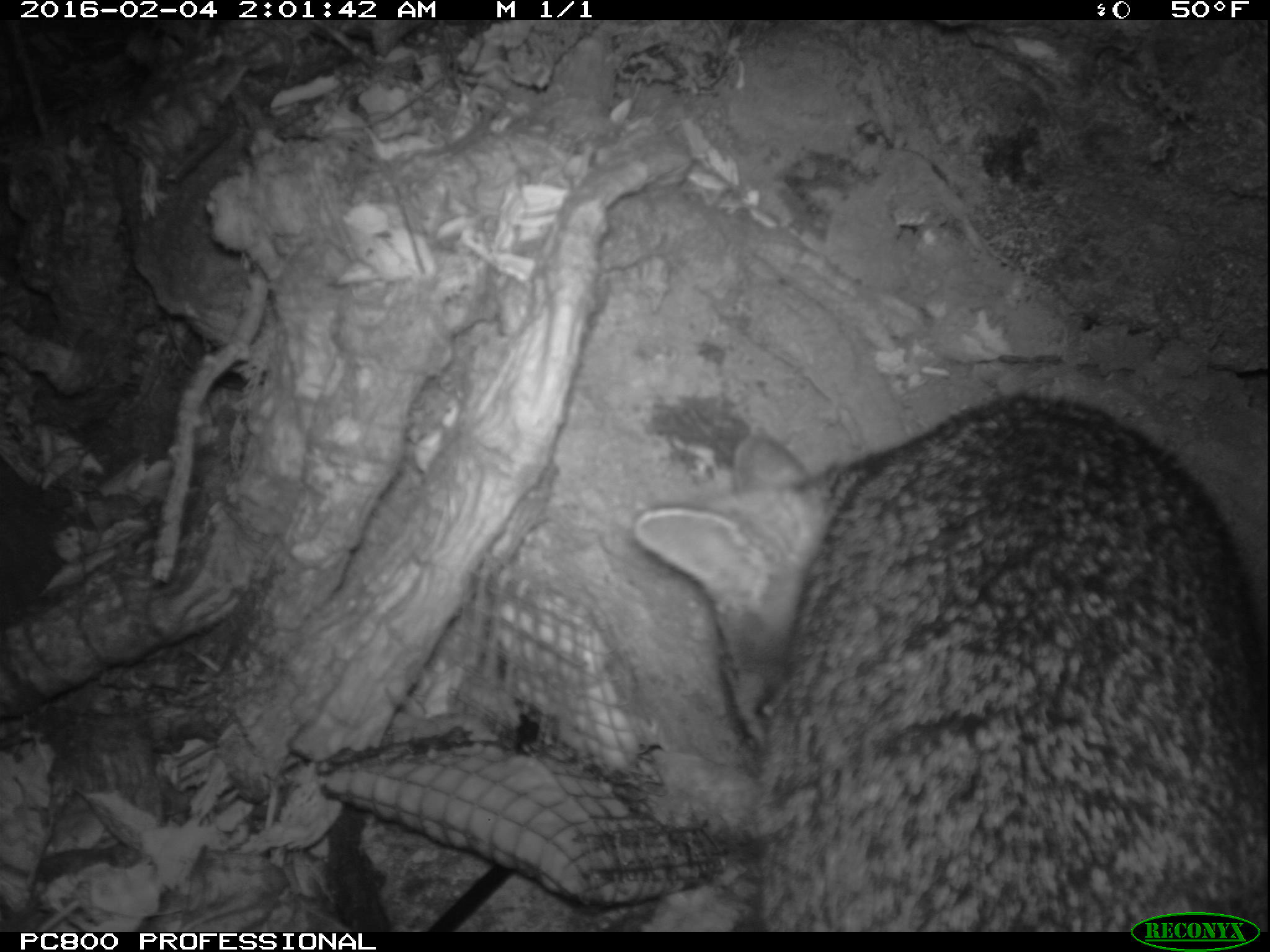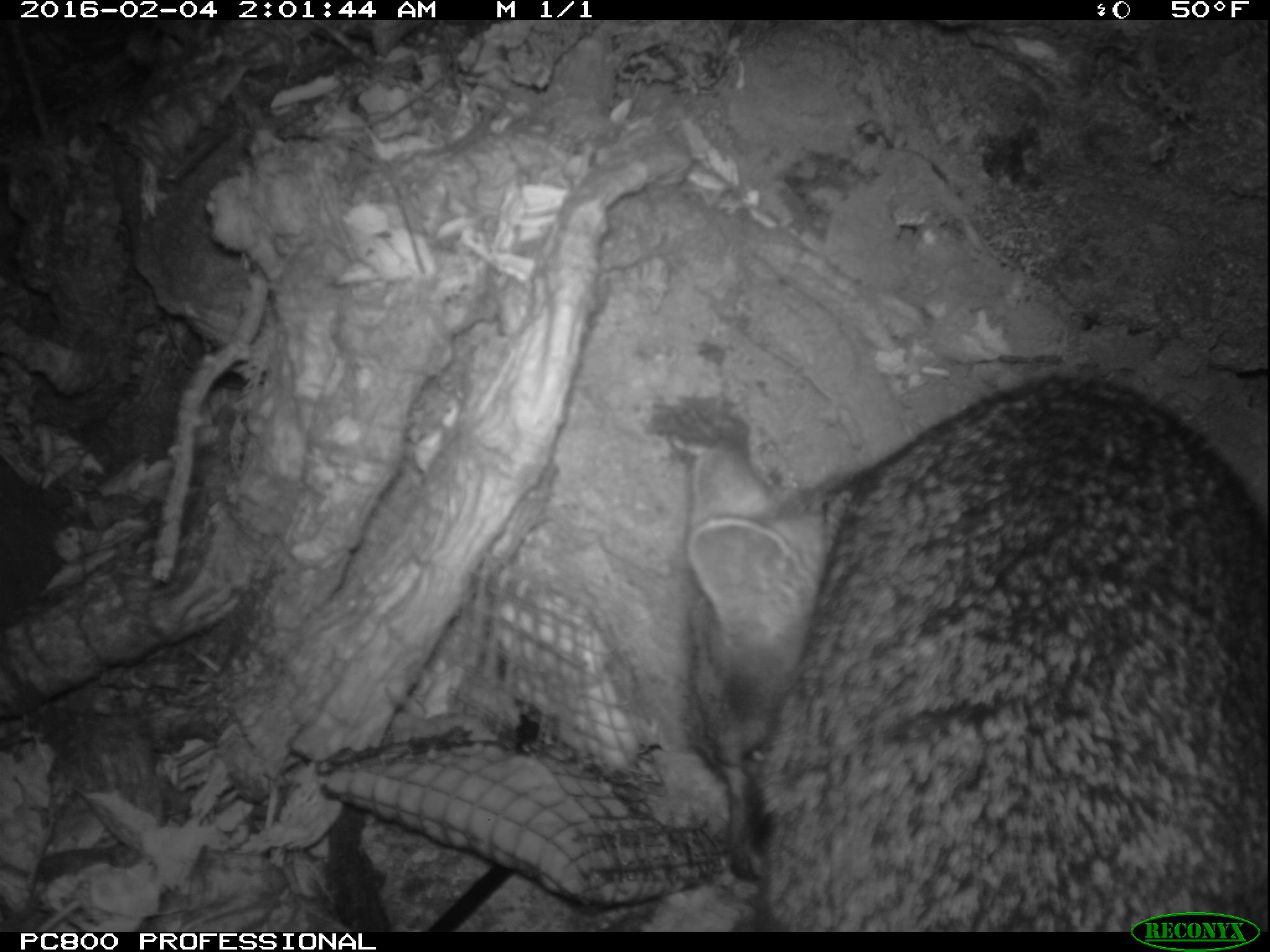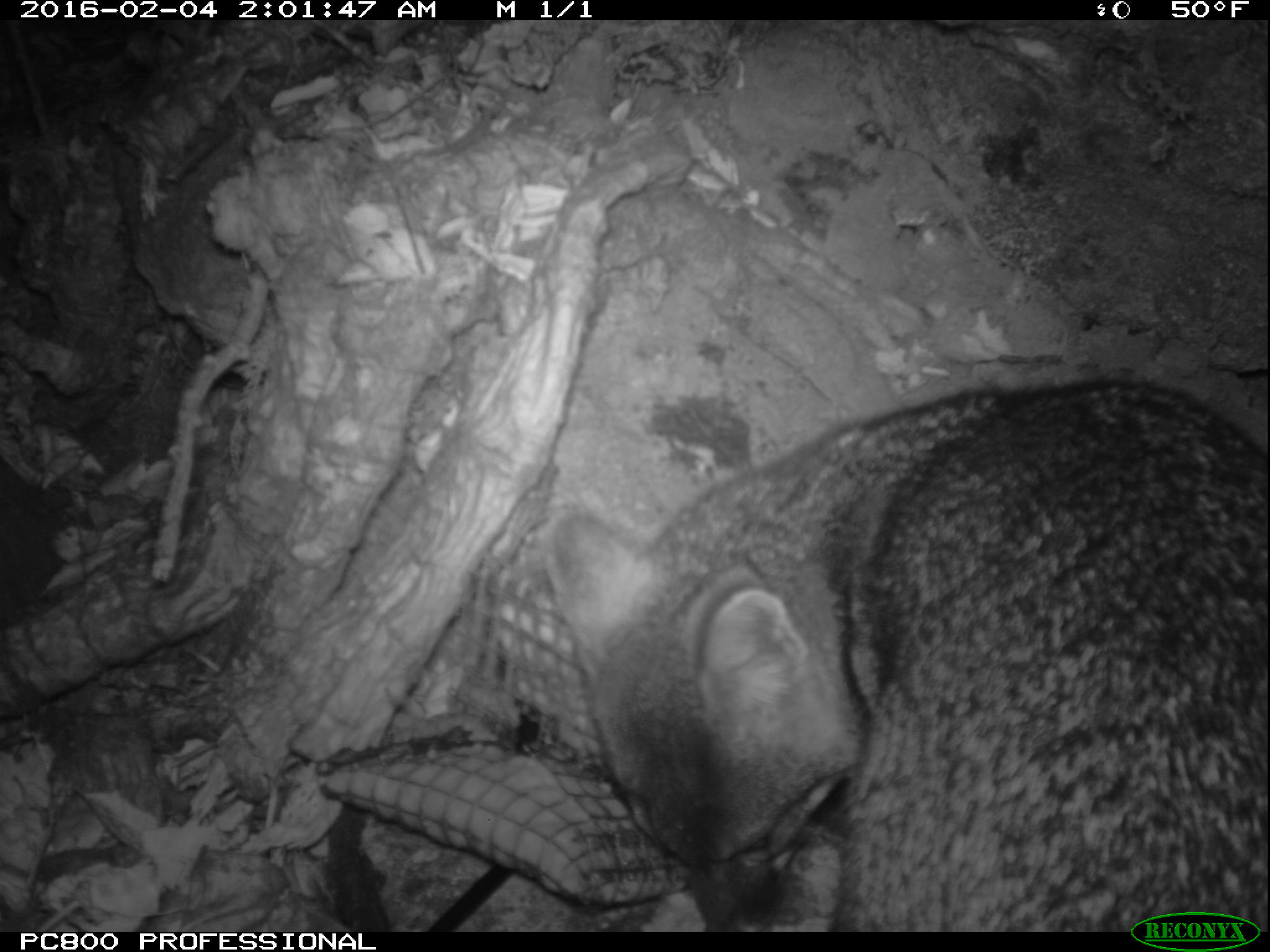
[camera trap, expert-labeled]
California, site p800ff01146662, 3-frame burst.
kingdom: Animalia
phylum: Chordata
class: Mammalia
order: Carnivora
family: Canidae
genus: Urocyon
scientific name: Urocyon littoralis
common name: island fox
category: fox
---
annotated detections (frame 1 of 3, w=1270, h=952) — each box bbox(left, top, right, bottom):
fox: bbox(633, 394, 1268, 932)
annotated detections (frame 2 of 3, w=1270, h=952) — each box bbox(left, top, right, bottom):
fox: bbox(686, 374, 1269, 930)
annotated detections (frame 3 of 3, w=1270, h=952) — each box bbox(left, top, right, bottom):
fox: bbox(537, 373, 1269, 930)